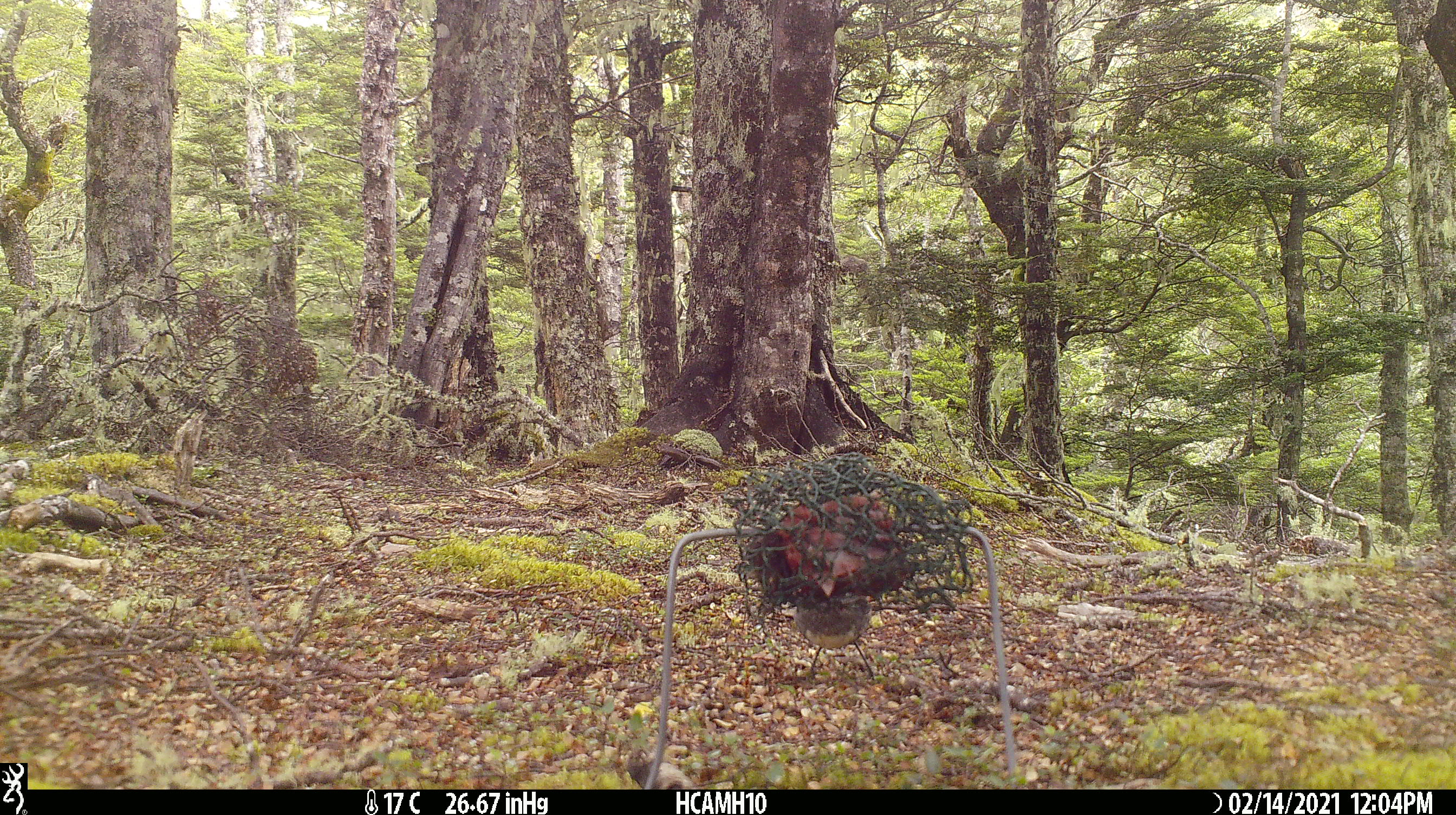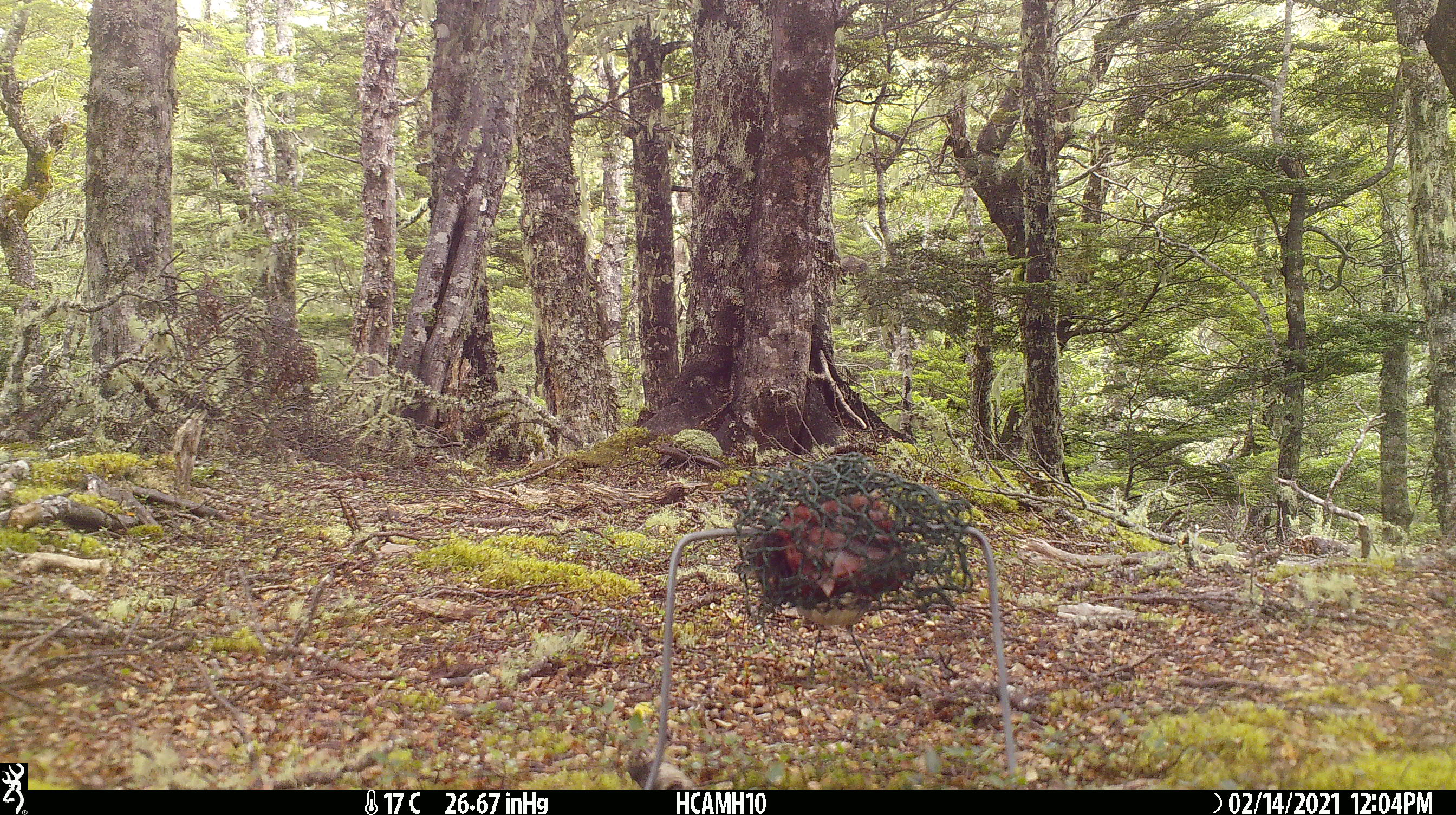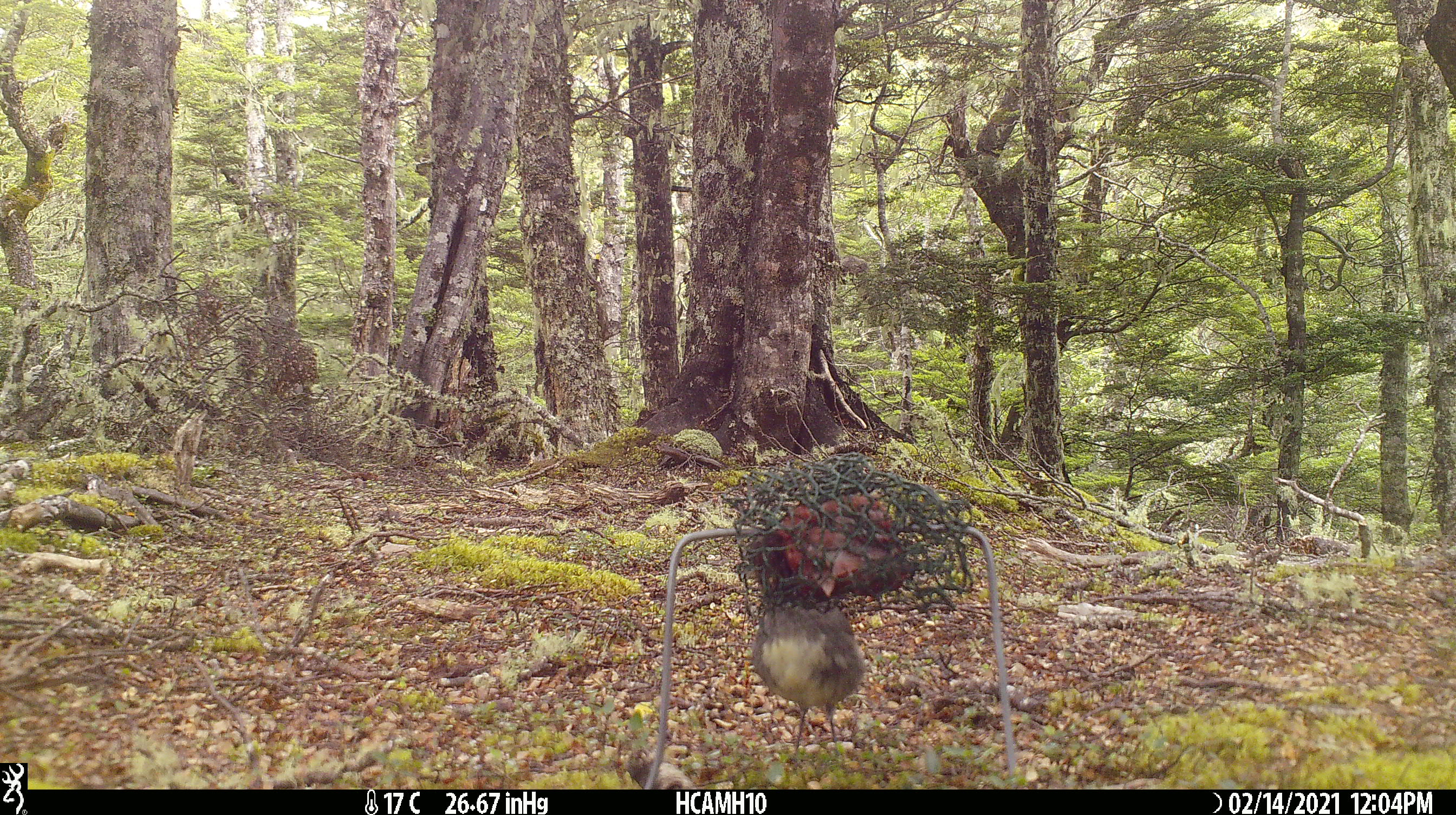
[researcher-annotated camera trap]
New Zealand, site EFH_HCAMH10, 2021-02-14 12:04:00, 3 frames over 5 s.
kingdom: Animalia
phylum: Chordata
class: Aves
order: Passeriformes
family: Petroicidae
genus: Petroica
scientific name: Petroica australis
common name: new zealand robin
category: robin